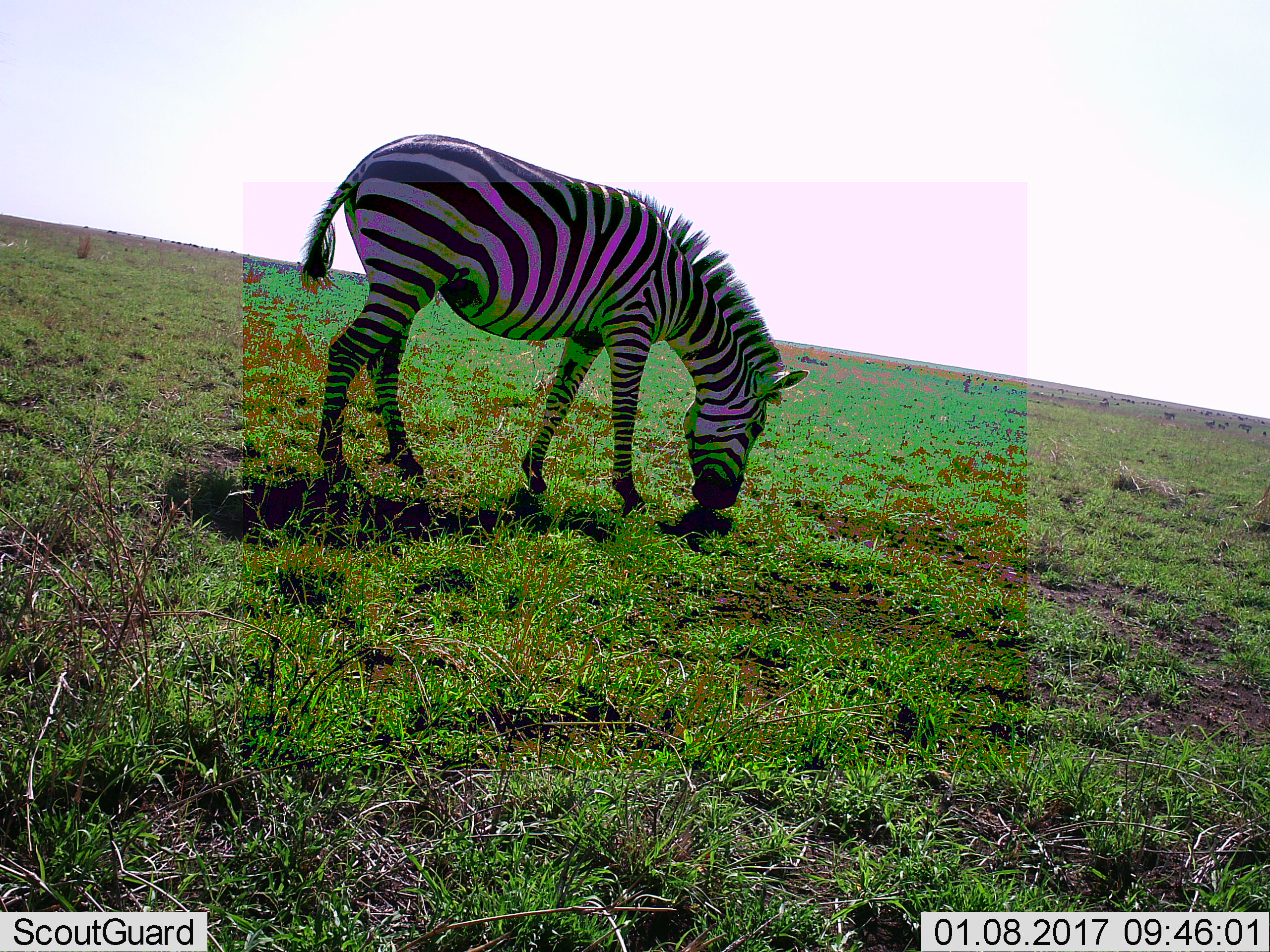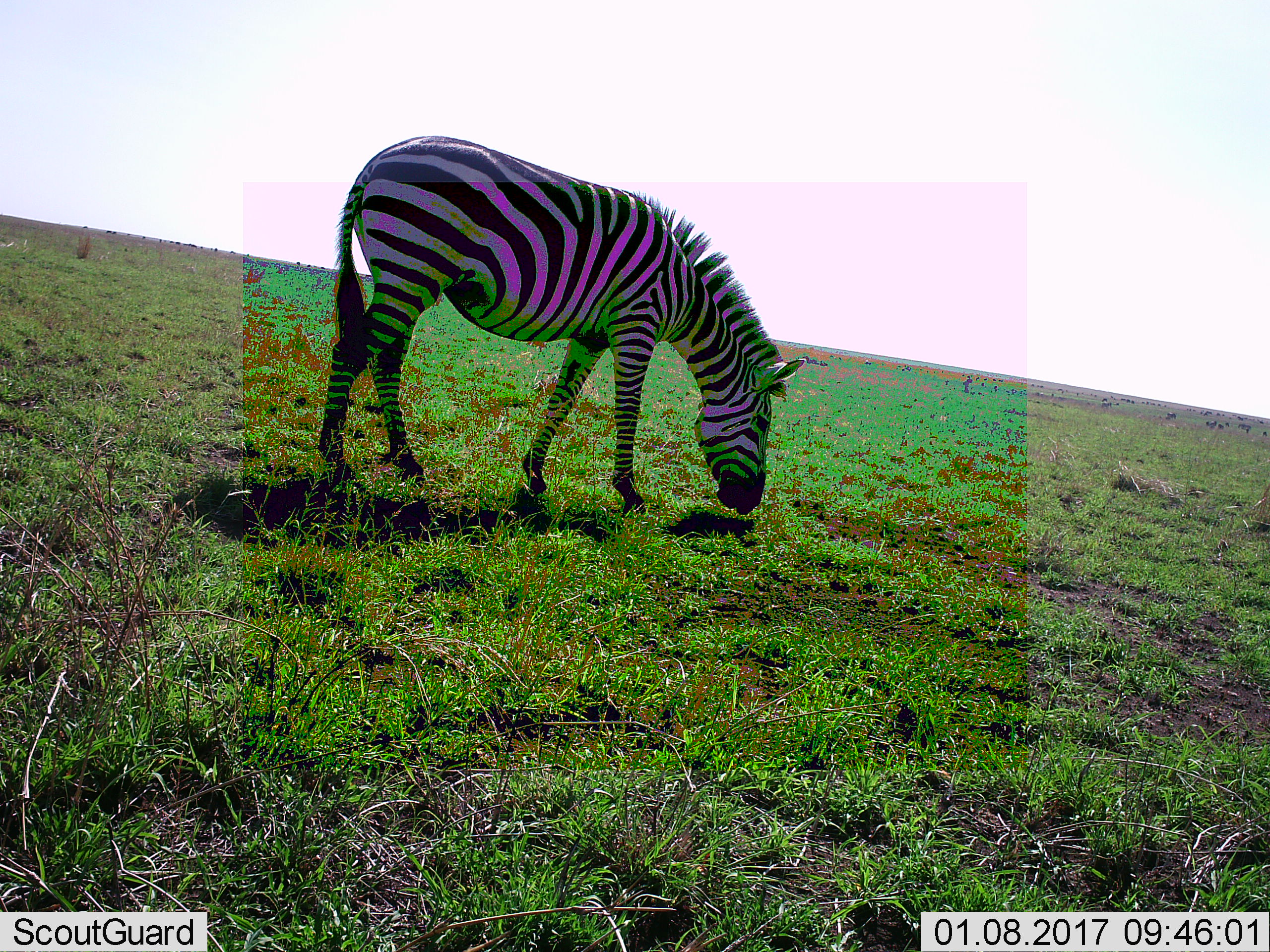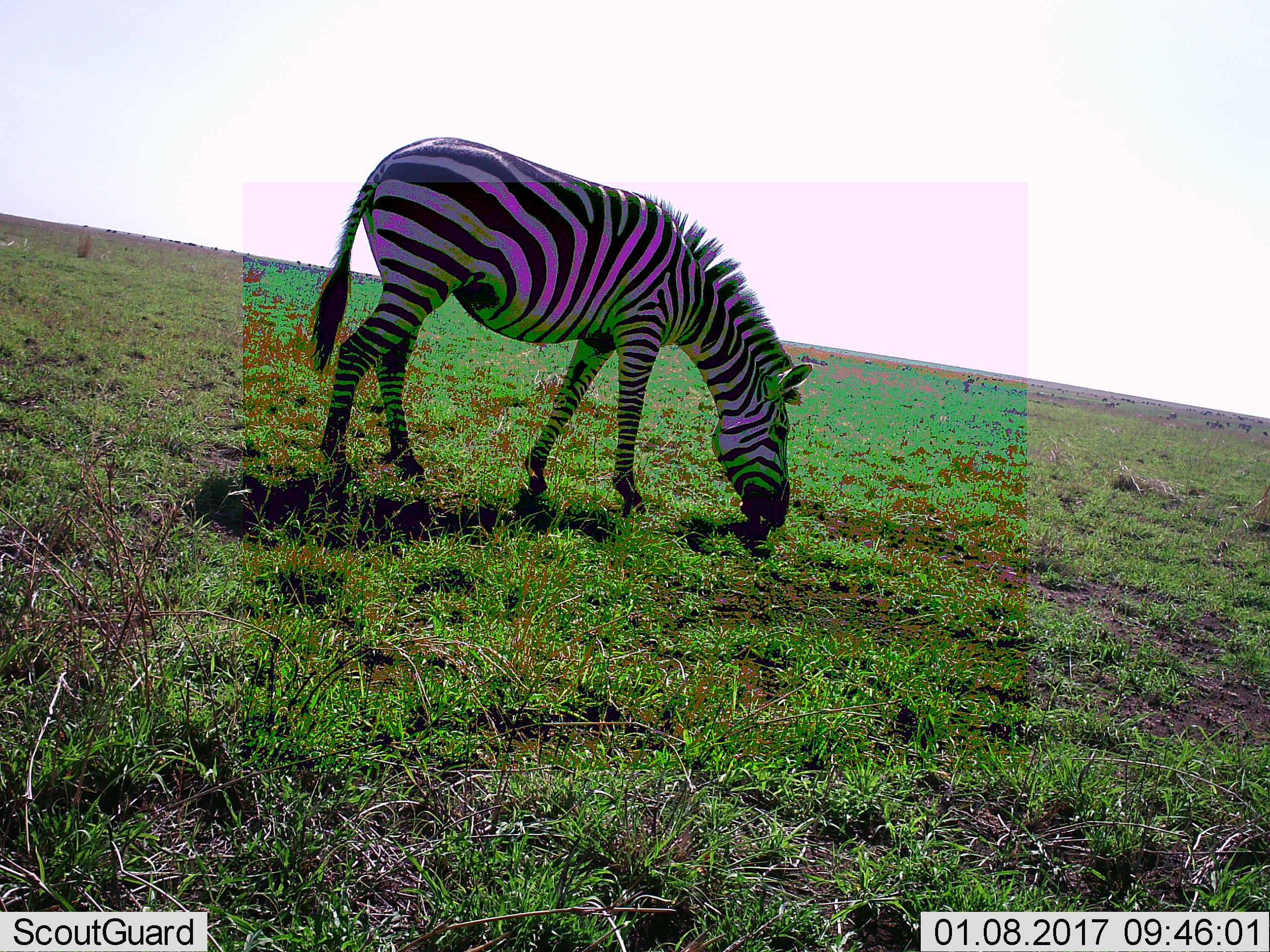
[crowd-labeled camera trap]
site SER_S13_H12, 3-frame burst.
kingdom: Animalia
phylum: Chordata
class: Mammalia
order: Perissodactyla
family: Equidae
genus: Equus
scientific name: Equus quagga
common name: plains zebra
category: zebraplains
Zebraplains (plains zebra) (Equus quagga), count 1. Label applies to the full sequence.